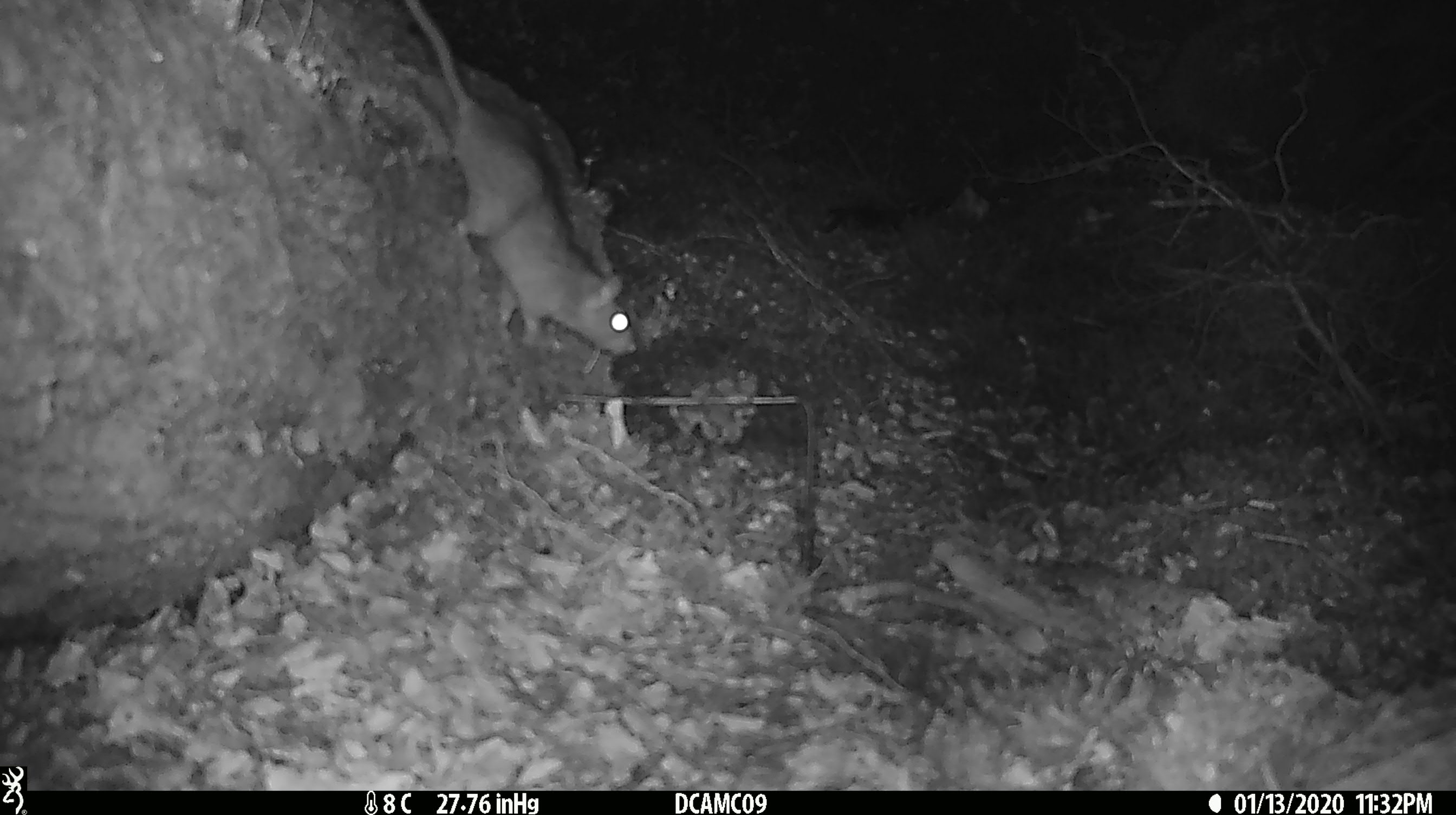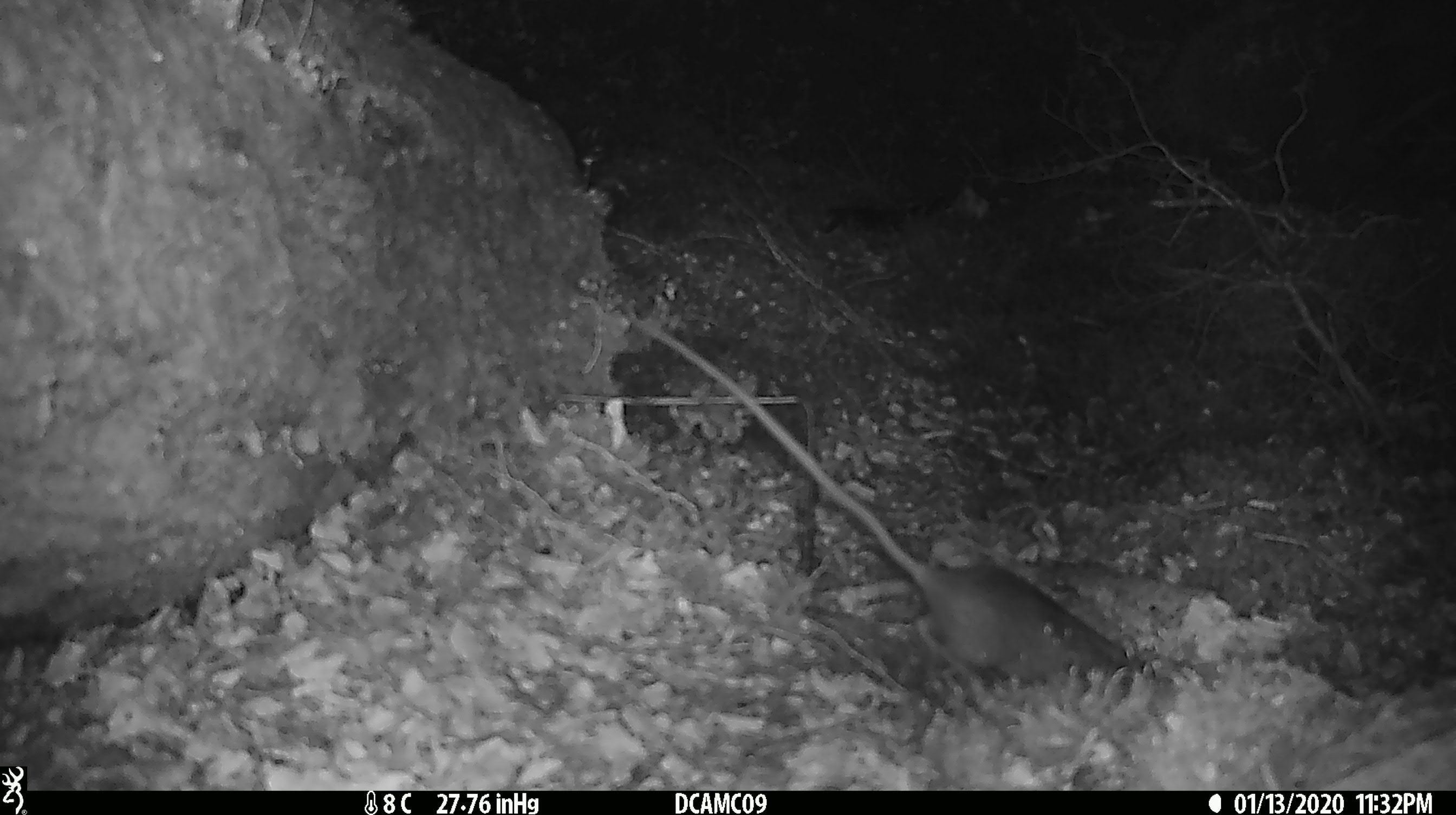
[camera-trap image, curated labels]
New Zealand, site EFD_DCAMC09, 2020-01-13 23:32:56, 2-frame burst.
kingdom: Animalia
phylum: Chordata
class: Mammalia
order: Rodentia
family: Muridae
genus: Rattus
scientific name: Rattus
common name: rat